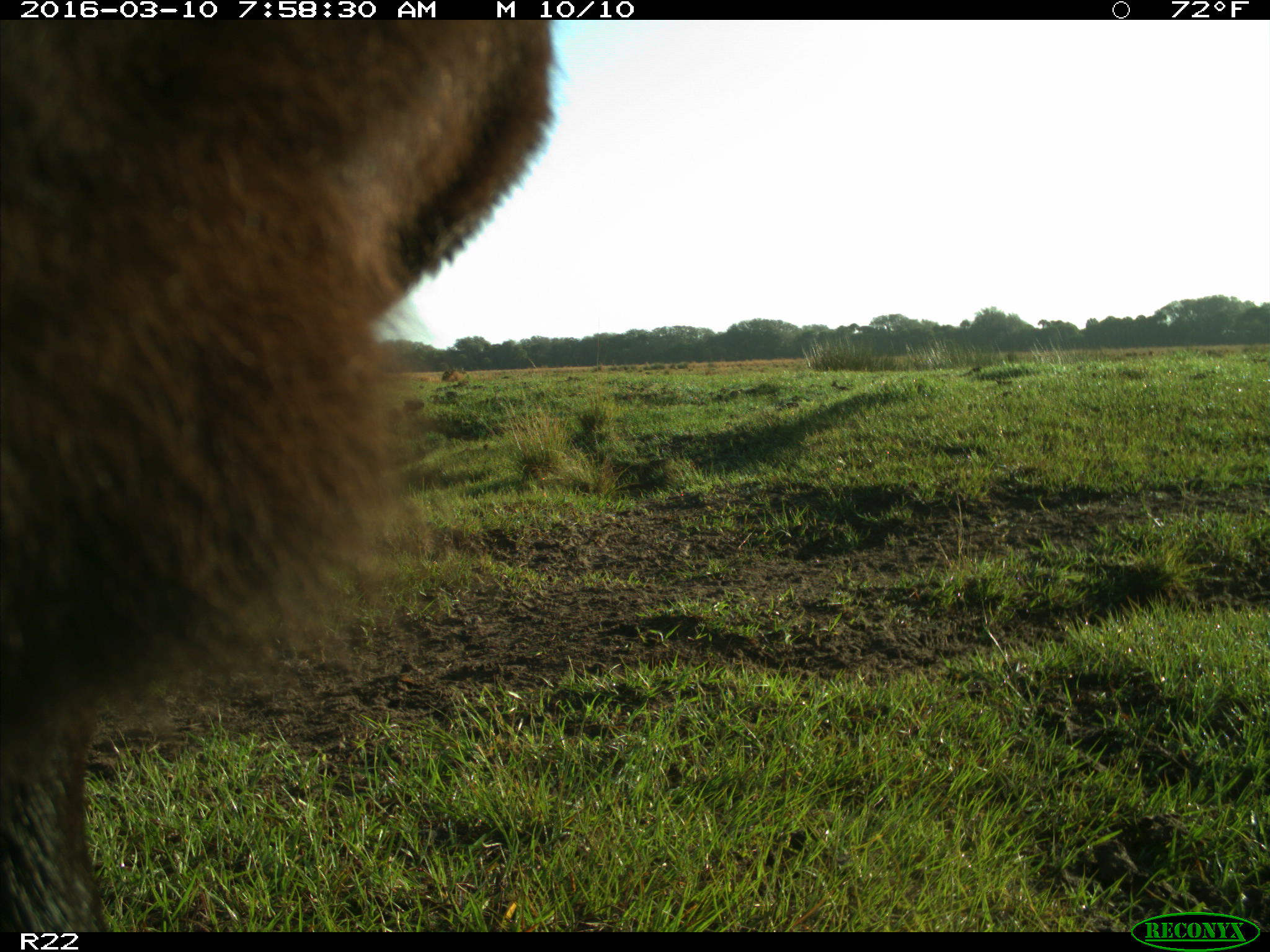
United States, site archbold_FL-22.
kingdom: Animalia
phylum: Chordata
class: Mammalia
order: Artiodactyla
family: Bovidae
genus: Bos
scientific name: Bos taurus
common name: domestic cow